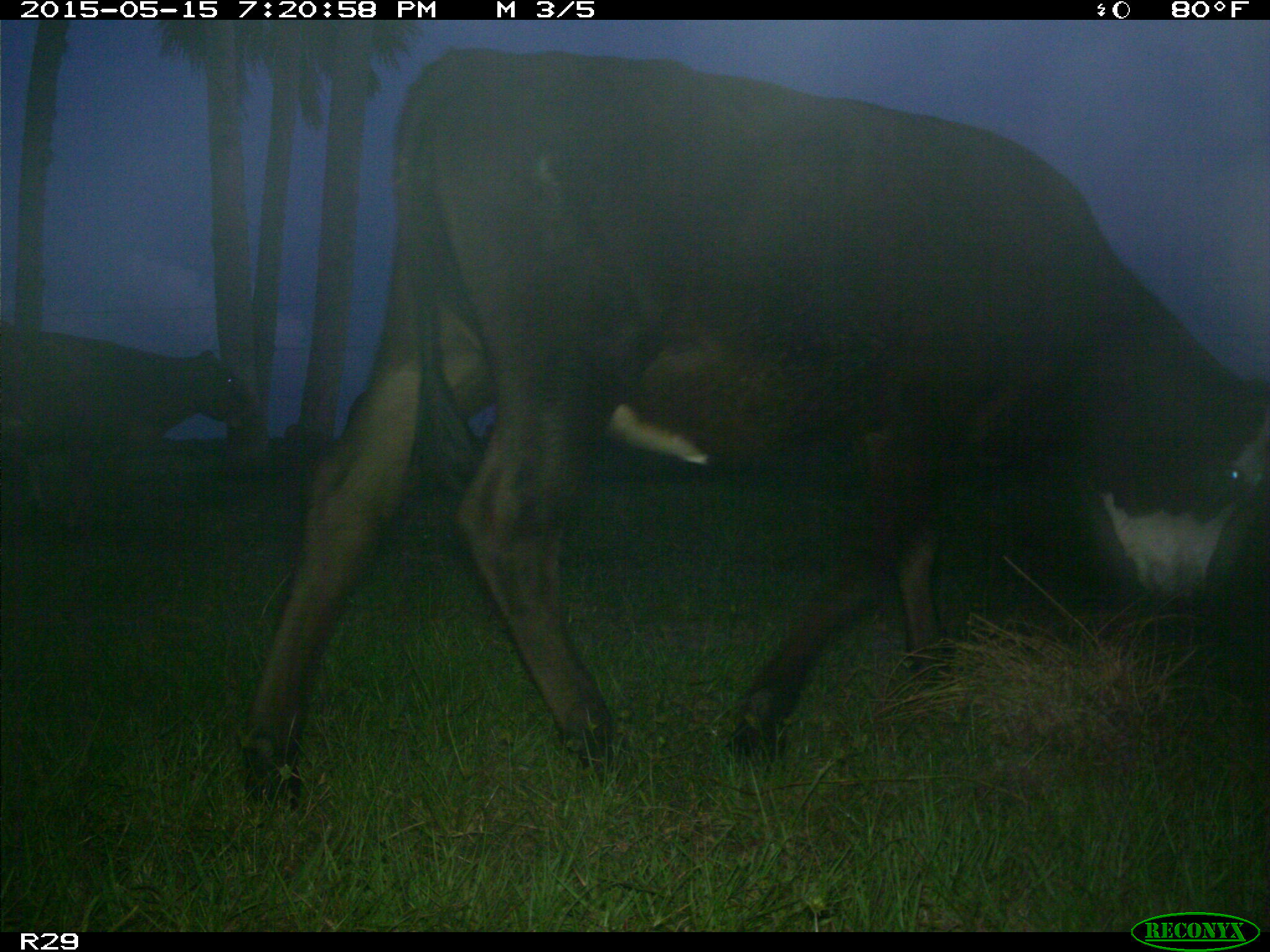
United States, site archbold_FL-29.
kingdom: Animalia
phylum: Chordata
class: Mammalia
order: Artiodactyla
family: Bovidae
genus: Bos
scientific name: Bos taurus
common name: domestic cow